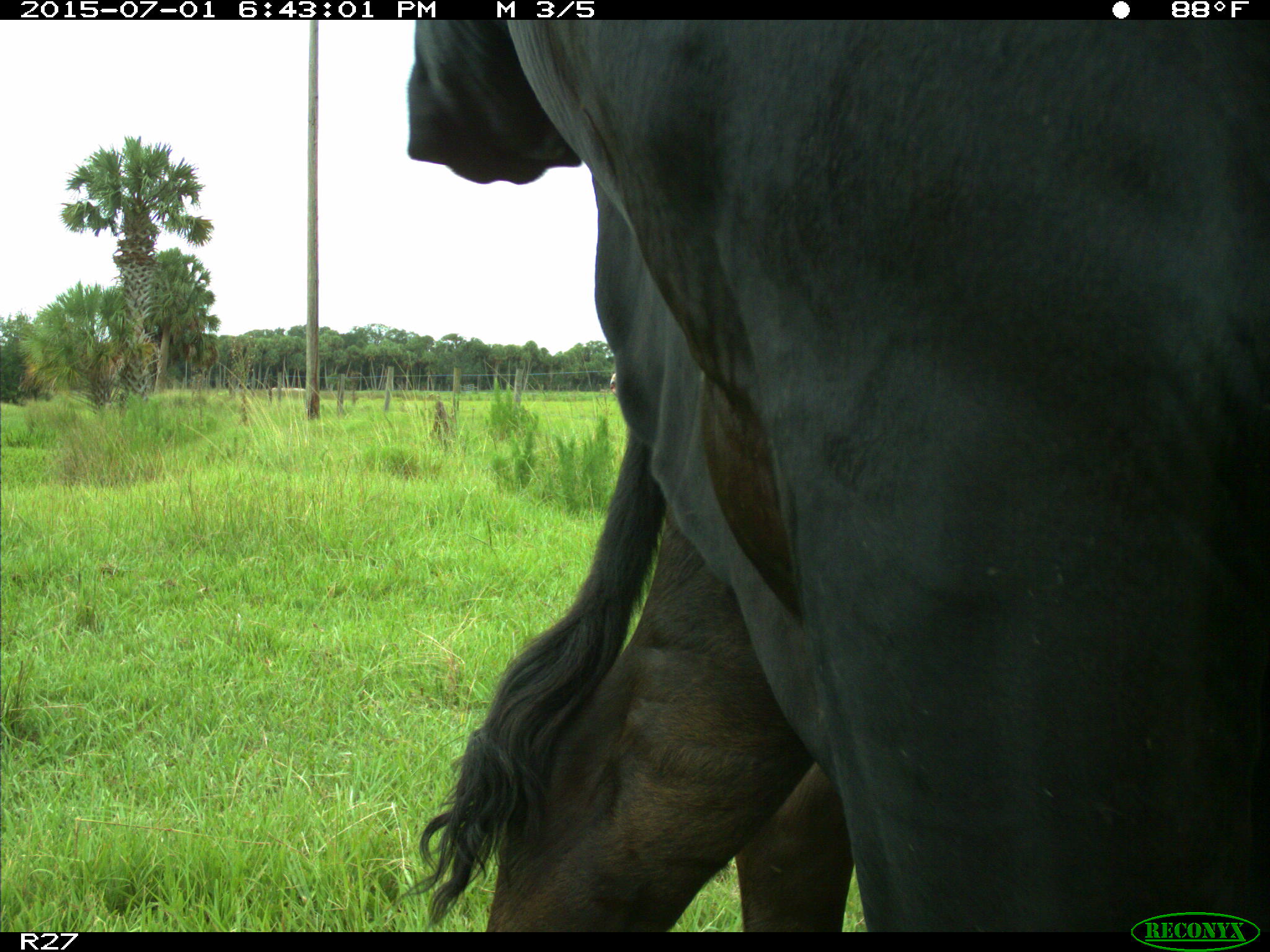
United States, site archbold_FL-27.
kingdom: Animalia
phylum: Chordata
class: Mammalia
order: Artiodactyla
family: Bovidae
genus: Bos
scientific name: Bos taurus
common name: domestic cow